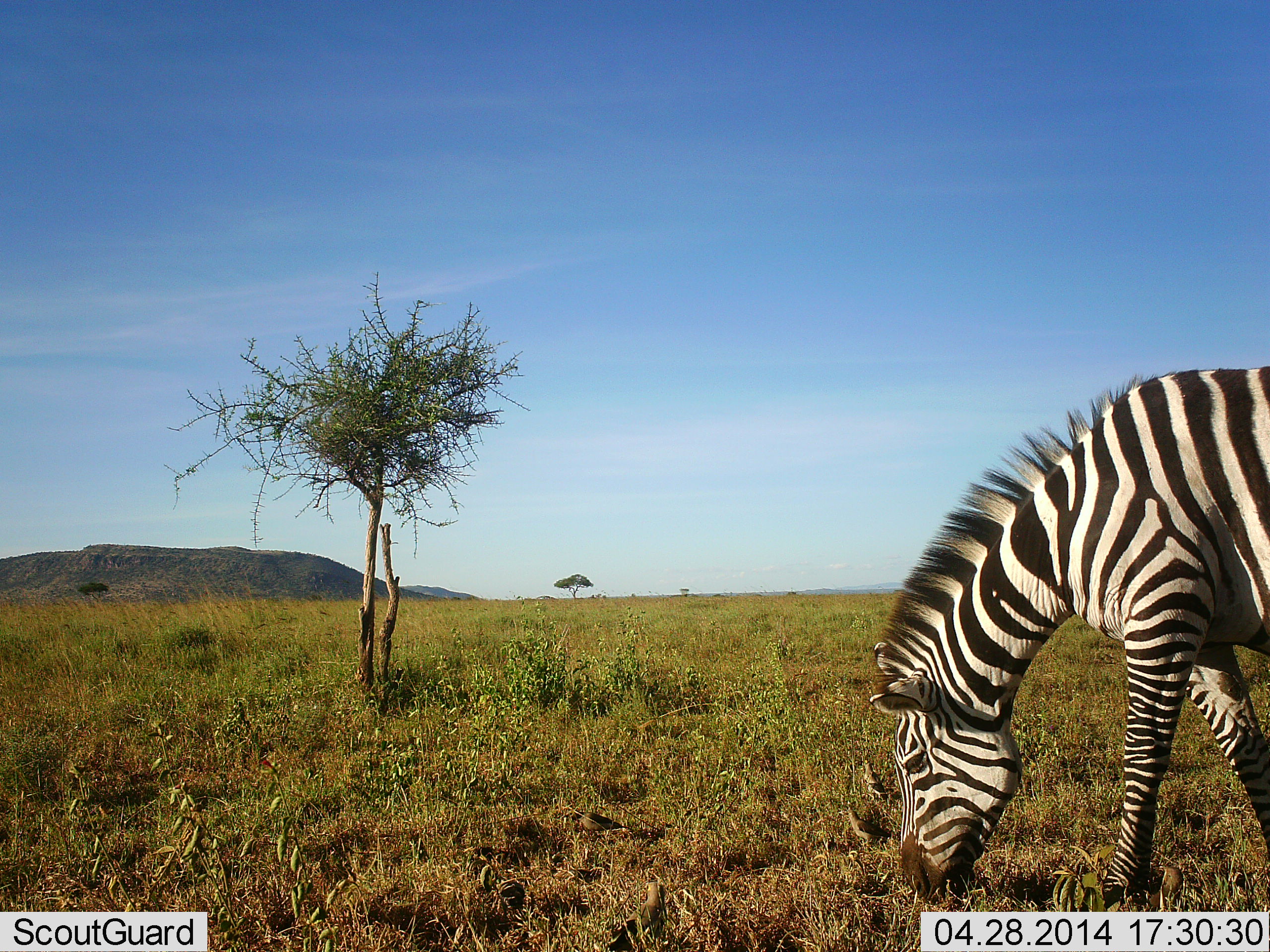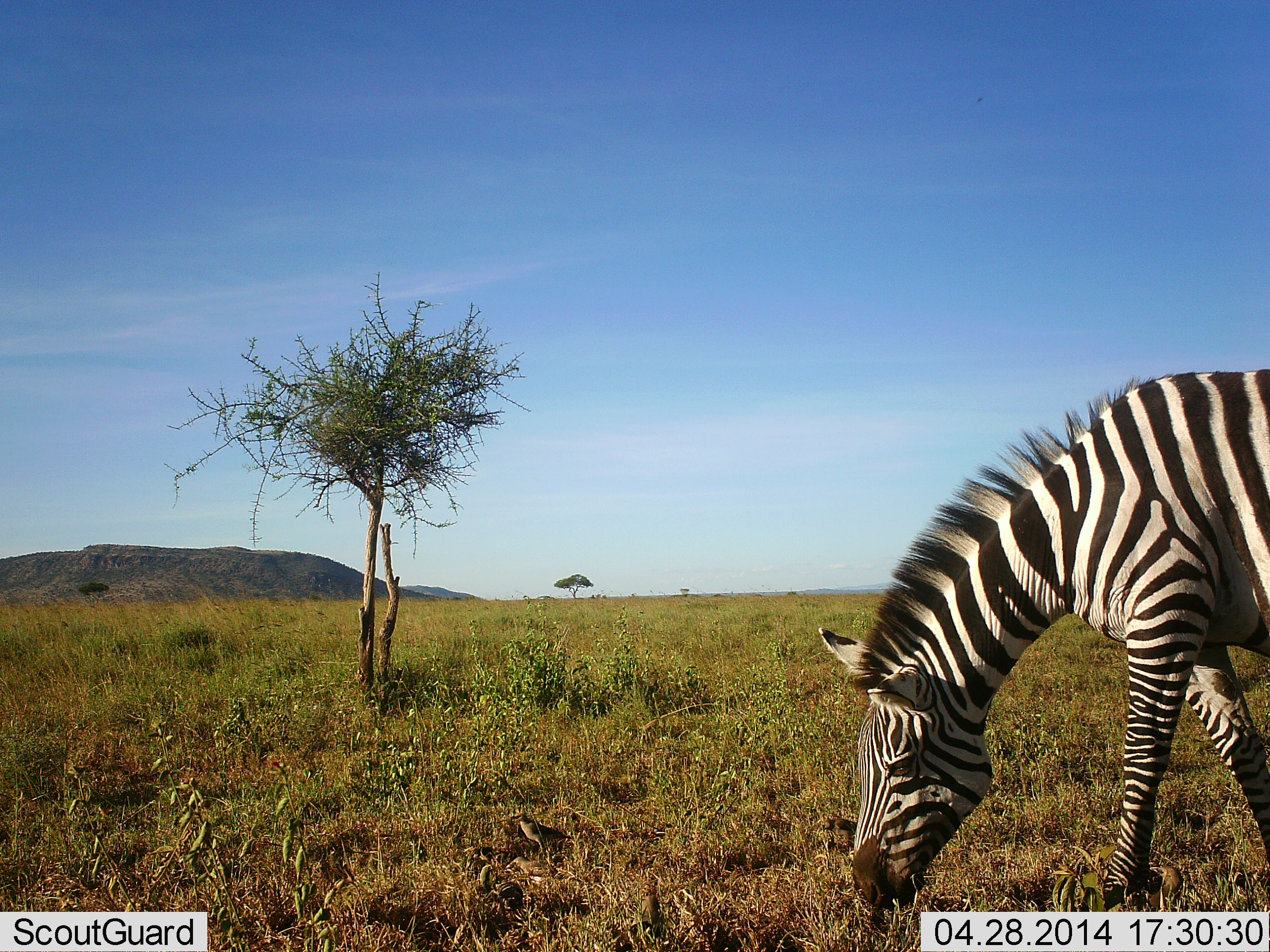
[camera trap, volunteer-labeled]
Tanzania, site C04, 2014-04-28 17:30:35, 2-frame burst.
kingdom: Animalia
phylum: Chordata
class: Mammalia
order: Perissodactyla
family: Equidae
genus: Equus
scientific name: Equus quagga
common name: plains zebra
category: zebra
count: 1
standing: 9%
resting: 0%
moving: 0%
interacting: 0%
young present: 0%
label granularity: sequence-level